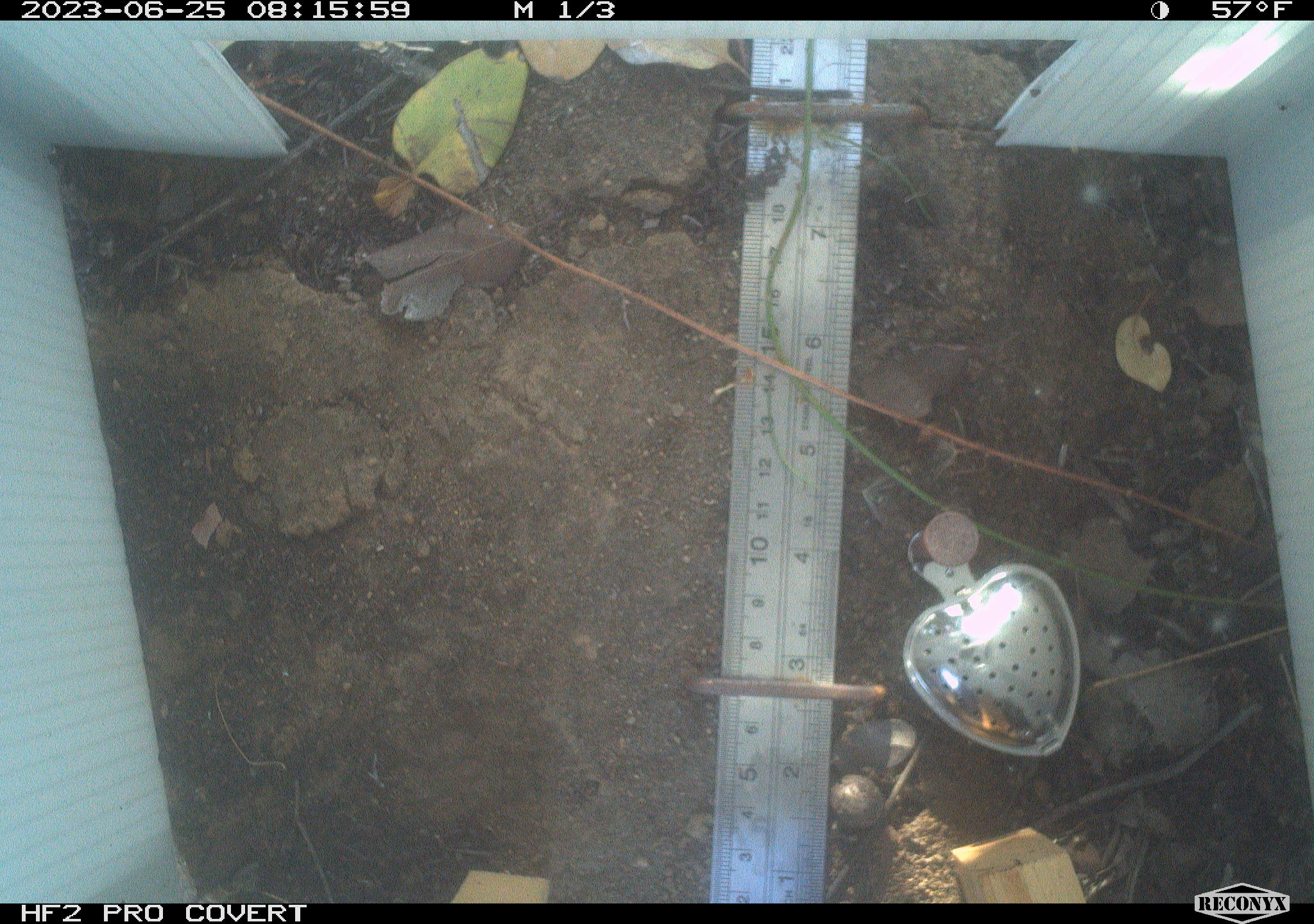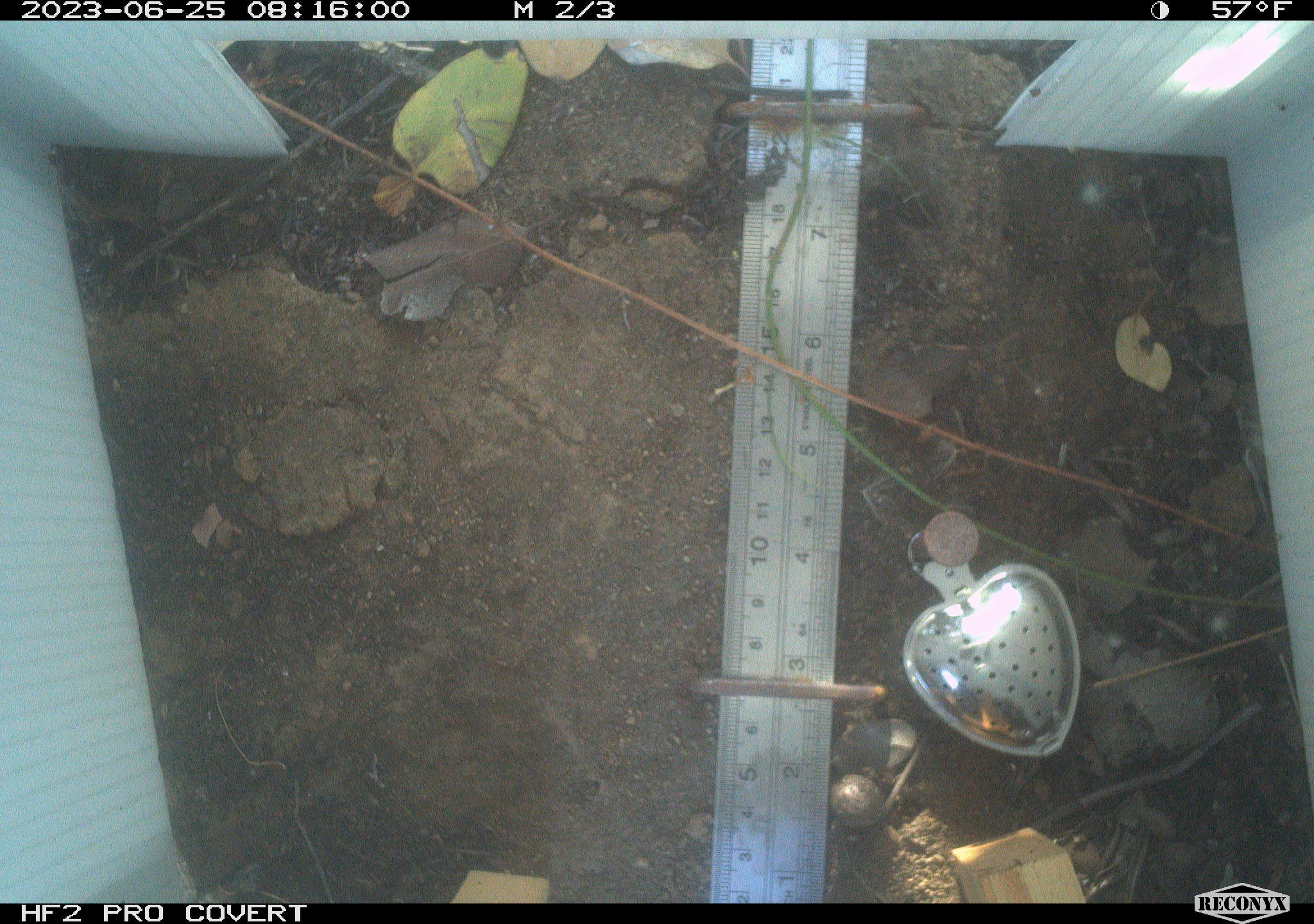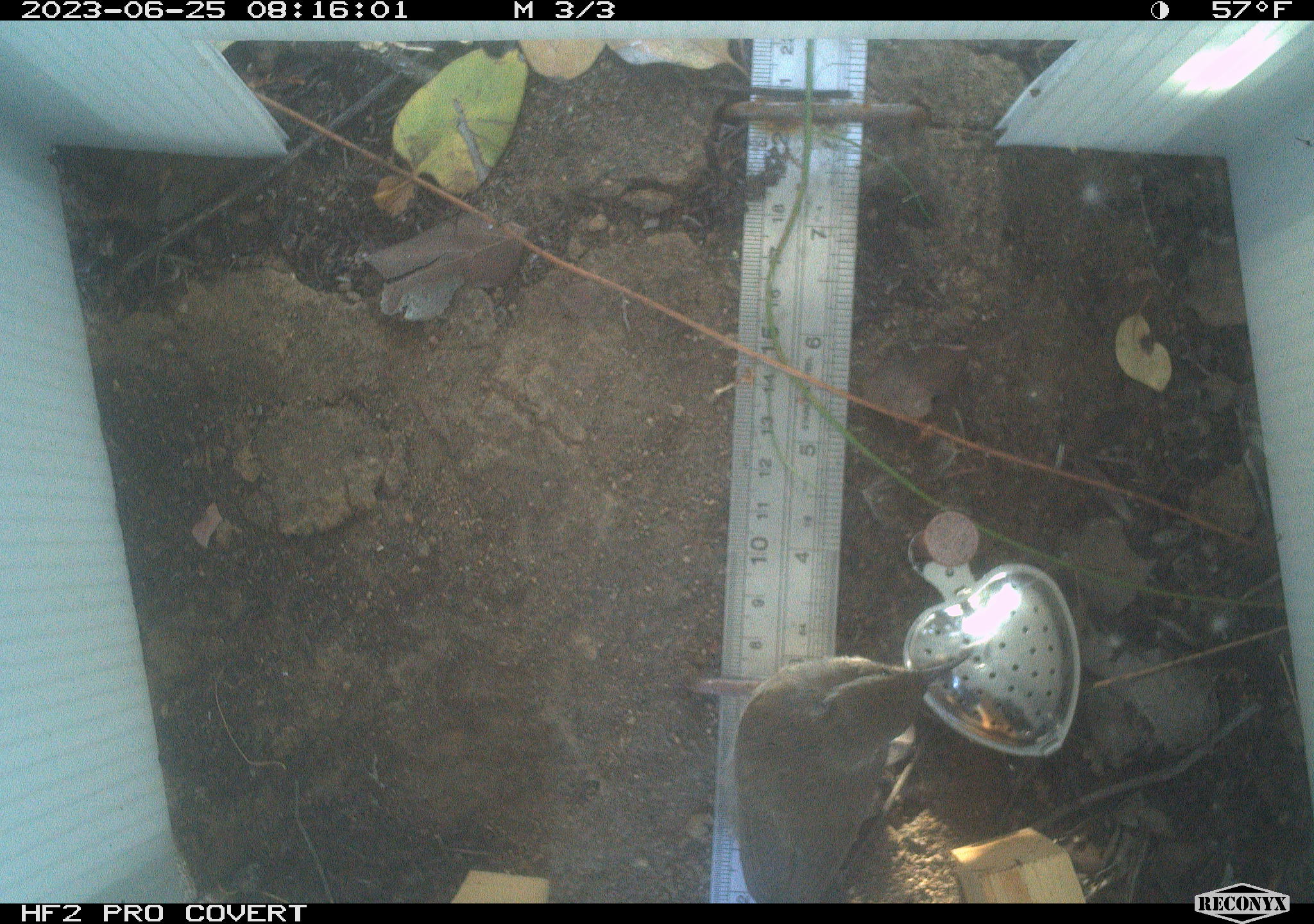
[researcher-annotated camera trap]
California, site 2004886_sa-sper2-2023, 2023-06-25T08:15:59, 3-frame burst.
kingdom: Animalia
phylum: Chordata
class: Aves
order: Passeriformes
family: Troglodytidae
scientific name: Troglodytidae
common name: wren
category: troglodytidae family